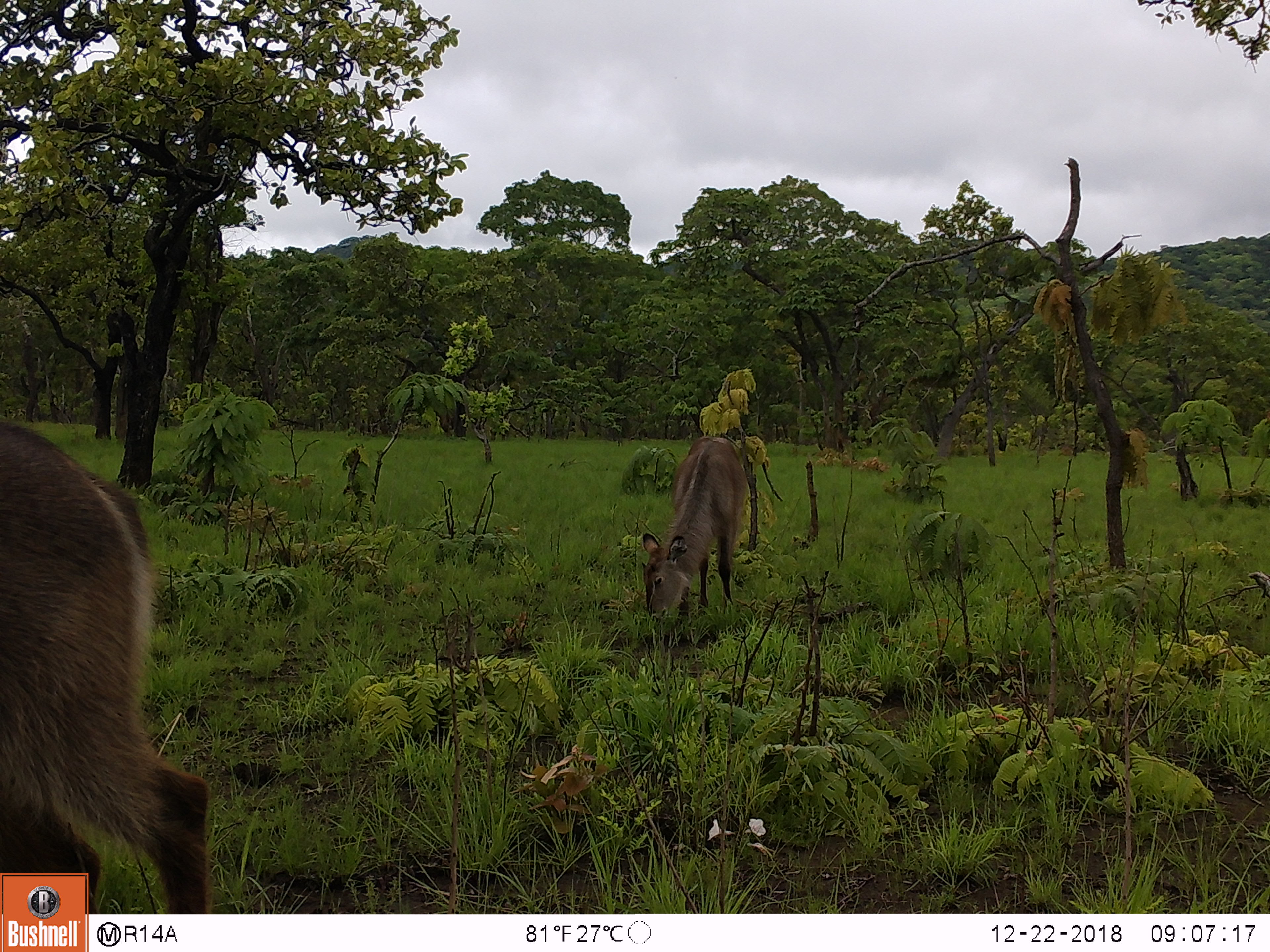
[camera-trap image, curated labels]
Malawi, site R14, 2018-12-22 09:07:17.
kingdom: Animalia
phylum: Chordata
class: Mammalia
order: Artiodactyla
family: Bovidae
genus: Kobus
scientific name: Kobus ellipsiprymnus ellipsiprymnus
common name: common waterbuck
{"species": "common waterbuck (Kobus ellipsiprymnus ellipsiprymnus)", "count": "2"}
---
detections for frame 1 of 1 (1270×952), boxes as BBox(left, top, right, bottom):
common waterbuck: BBox(0, 415, 214, 868); BBox(636, 431, 750, 631)